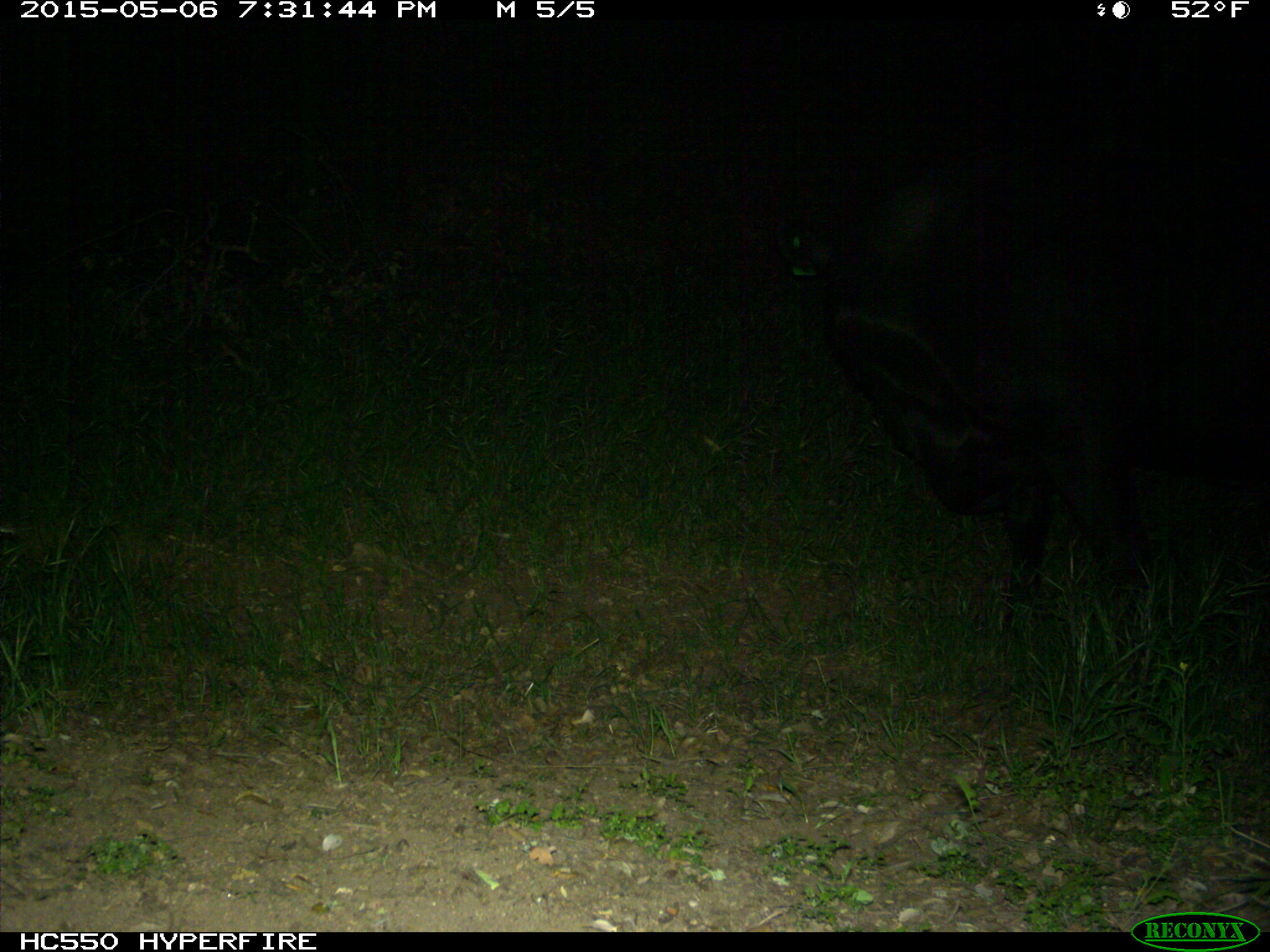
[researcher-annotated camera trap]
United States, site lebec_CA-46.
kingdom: Animalia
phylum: Chordata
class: Mammalia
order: Artiodactyla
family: Bovidae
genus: Bos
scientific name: Bos taurus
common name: domestic cow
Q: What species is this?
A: Bos taurus (domestic cow).